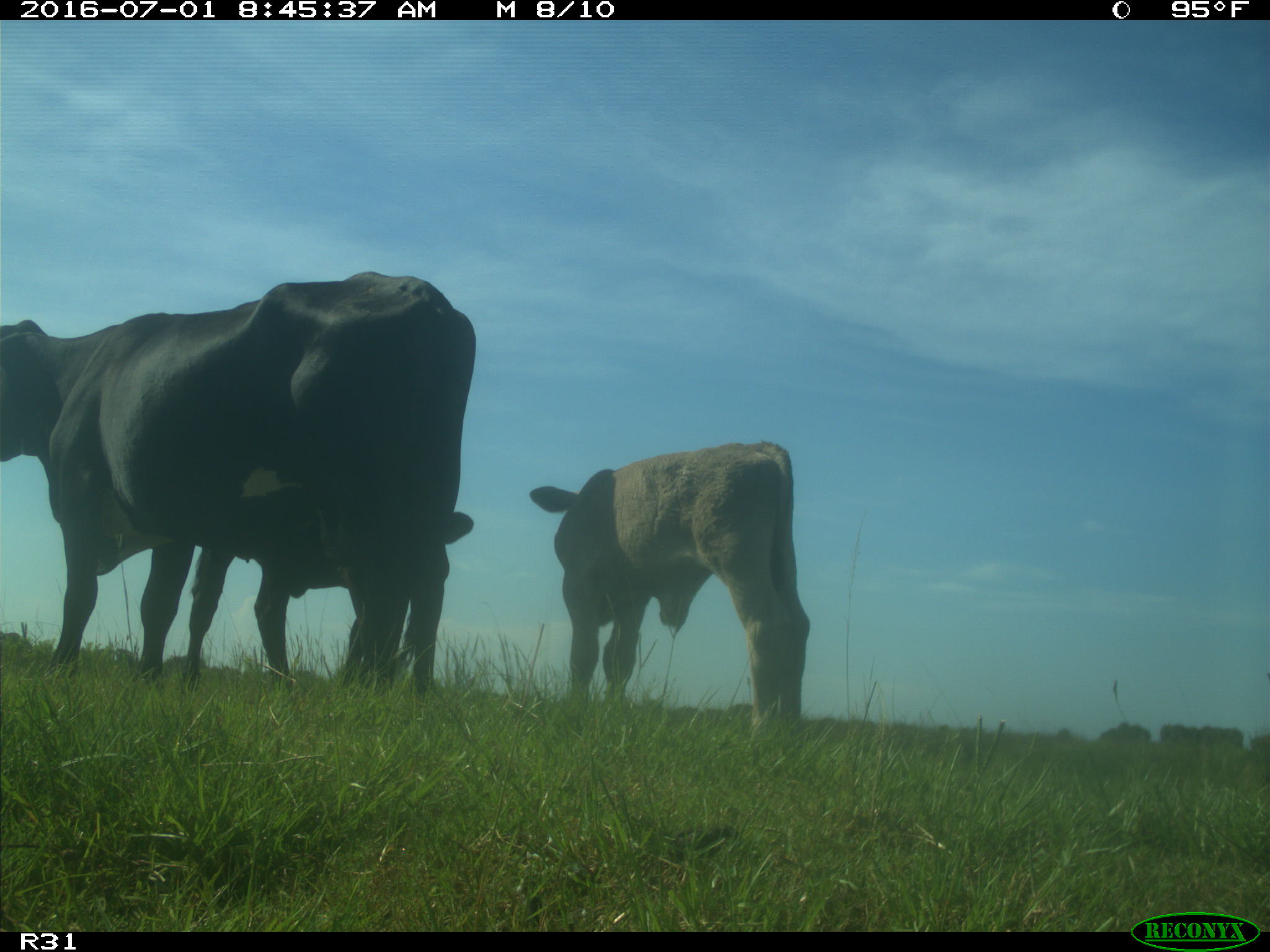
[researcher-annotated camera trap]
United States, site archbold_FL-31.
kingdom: Animalia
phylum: Chordata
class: Mammalia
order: Artiodactyla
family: Bovidae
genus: Bos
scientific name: Bos taurus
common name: domestic cow